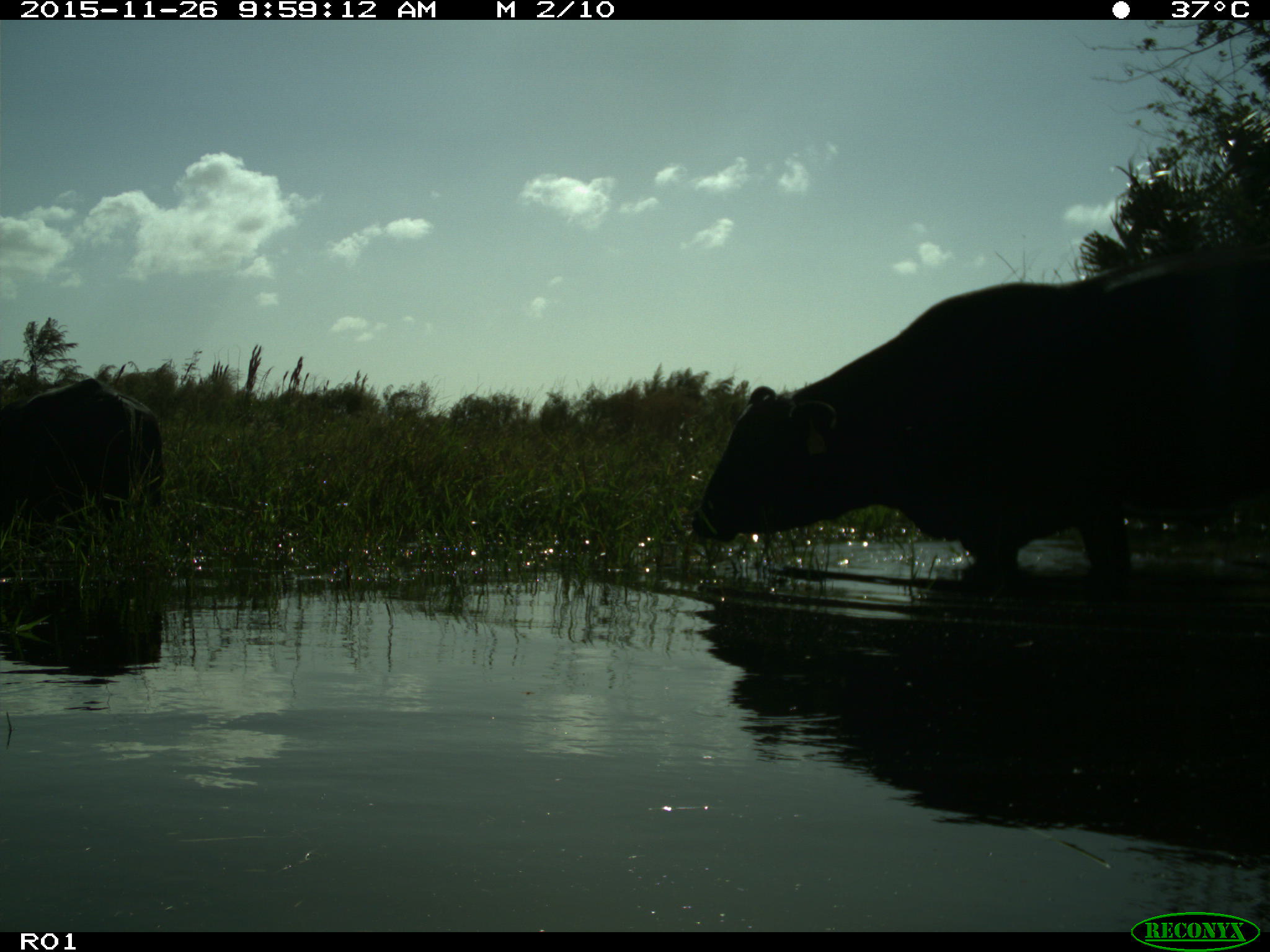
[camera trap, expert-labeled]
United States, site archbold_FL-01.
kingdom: Animalia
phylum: Chordata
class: Mammalia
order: Artiodactyla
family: Bovidae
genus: Bos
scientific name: Bos taurus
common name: domestic cow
Bos taurus (domestic cow).